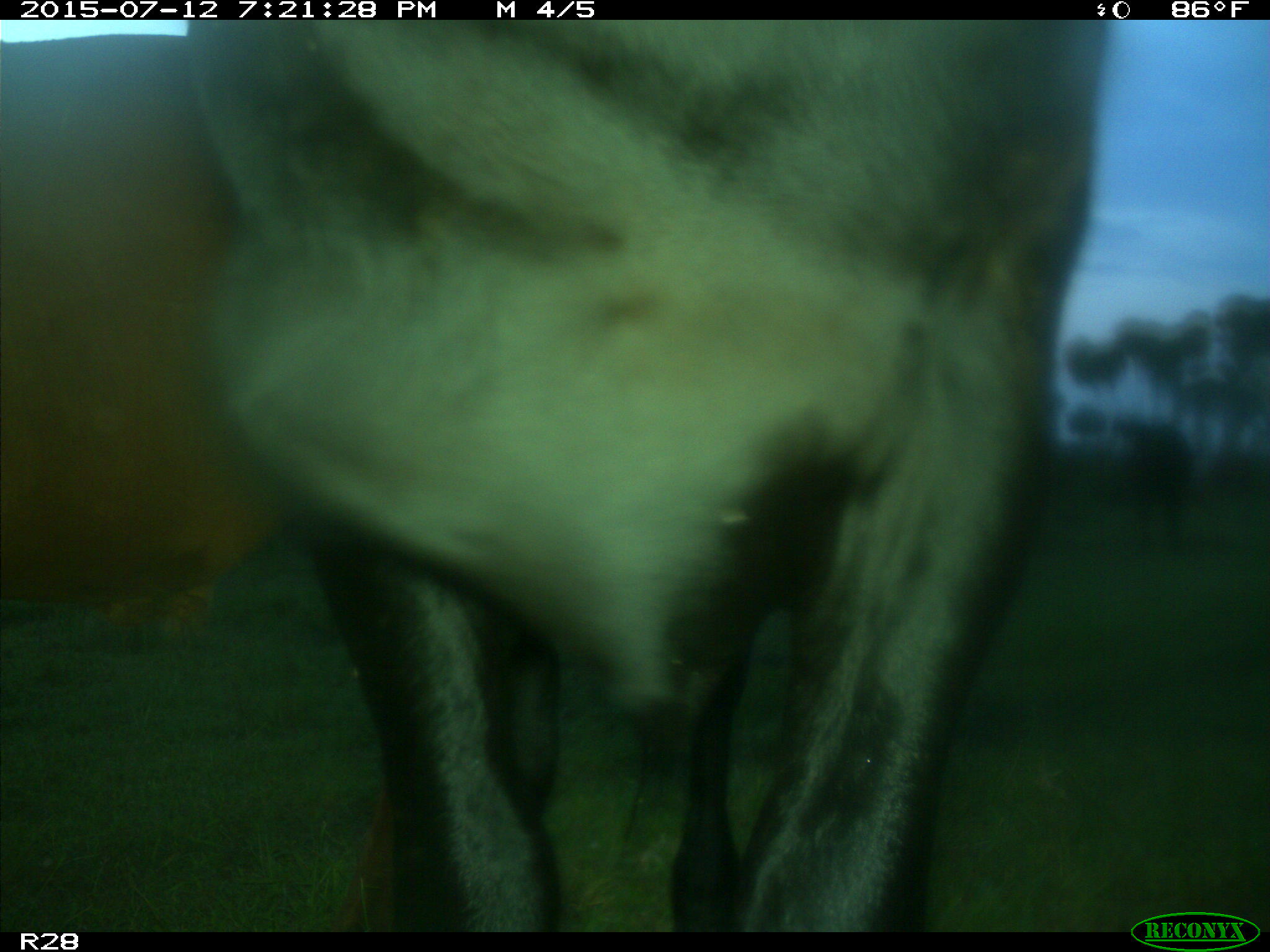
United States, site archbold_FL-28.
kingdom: Animalia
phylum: Chordata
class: Mammalia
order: Artiodactyla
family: Bovidae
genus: Bos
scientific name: Bos taurus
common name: domestic cow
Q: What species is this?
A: Bos taurus (domestic cow).